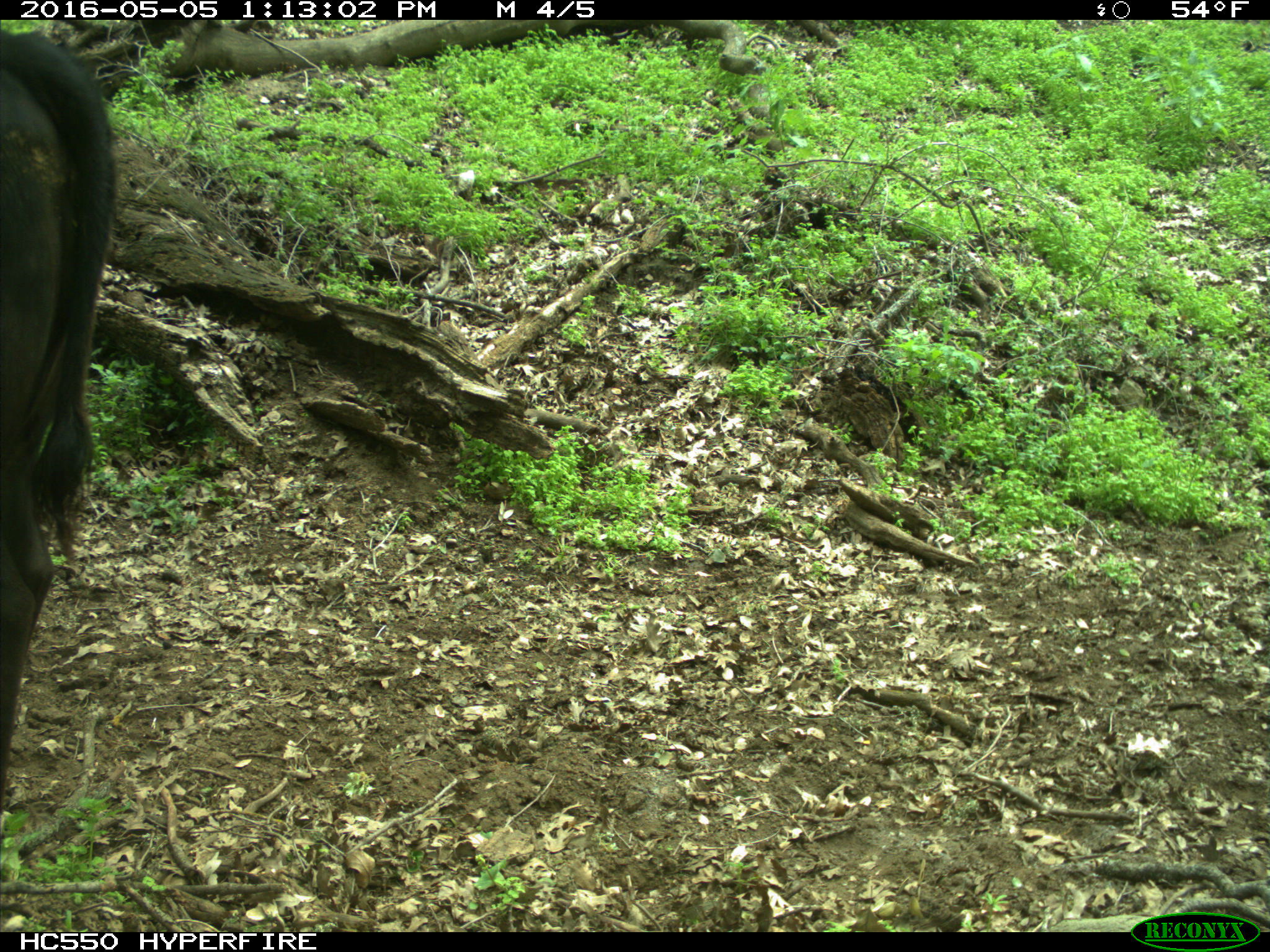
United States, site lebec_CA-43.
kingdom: Animalia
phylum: Chordata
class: Mammalia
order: Artiodactyla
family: Bovidae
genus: Bos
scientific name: Bos taurus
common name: domestic cow